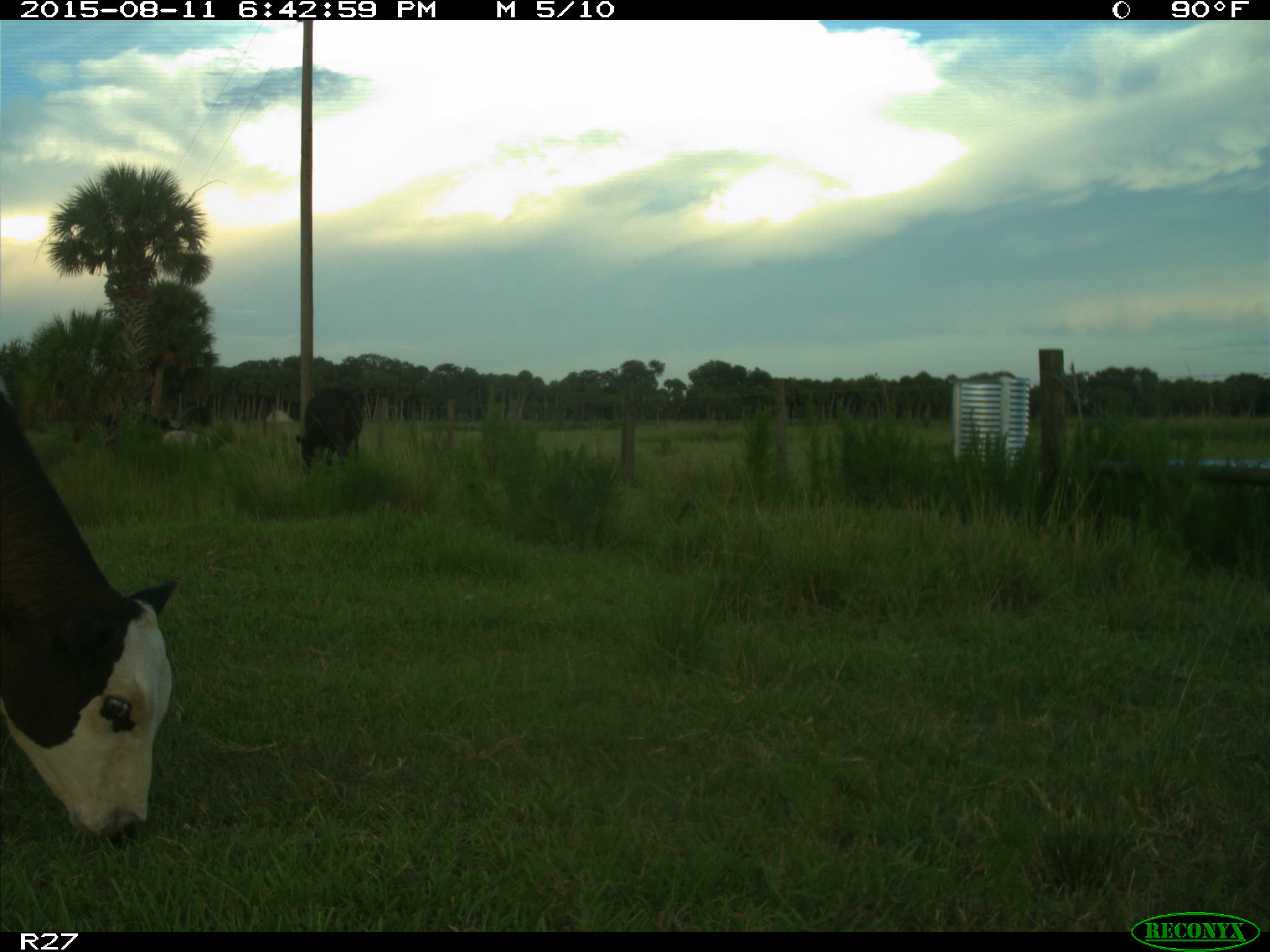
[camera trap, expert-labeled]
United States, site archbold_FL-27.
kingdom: Animalia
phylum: Chordata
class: Mammalia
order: Artiodactyla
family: Bovidae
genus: Bos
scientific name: Bos taurus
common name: domestic cow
Bos taurus (domestic cow).